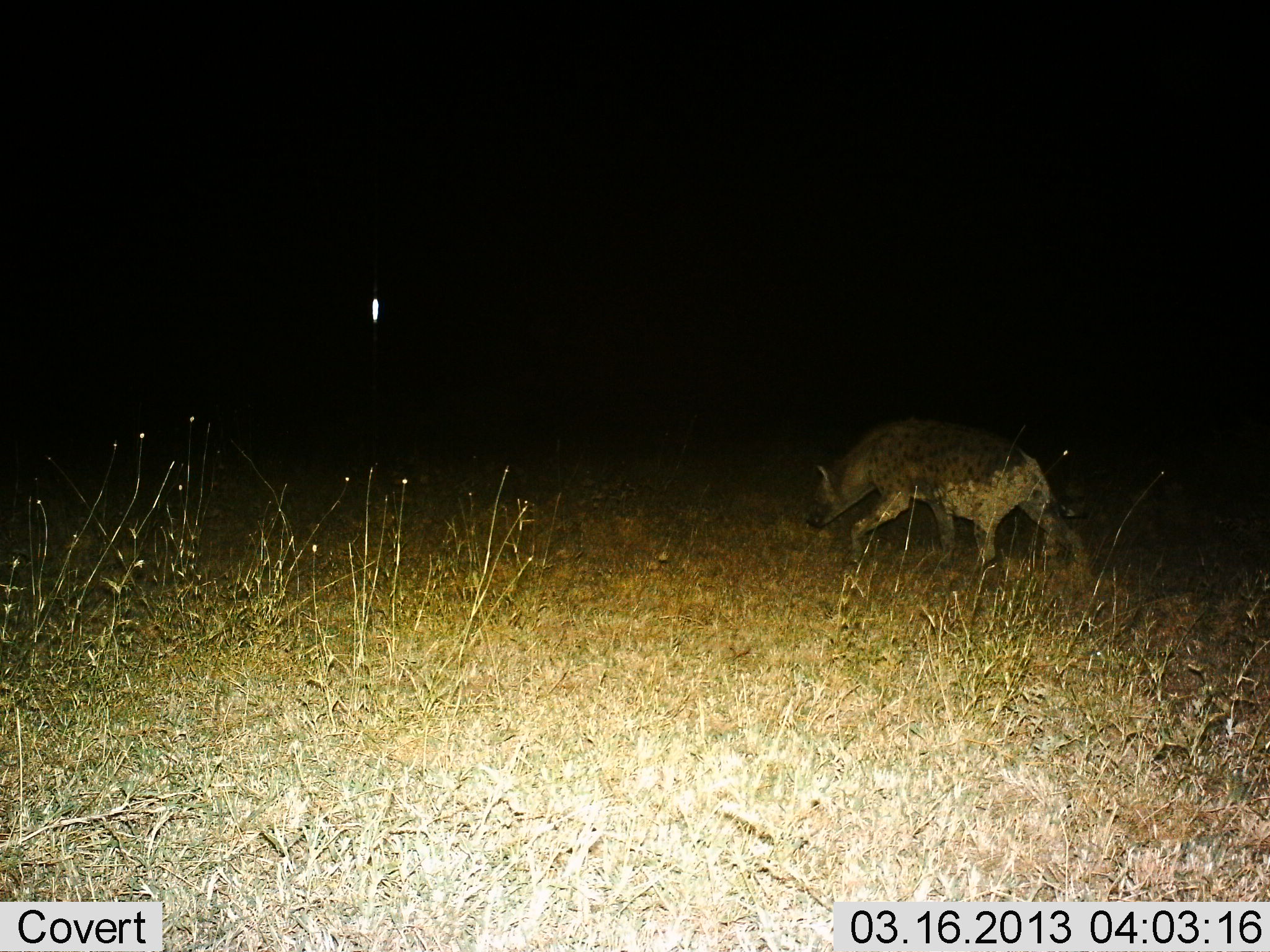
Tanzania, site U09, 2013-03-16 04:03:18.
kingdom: Animalia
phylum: Chordata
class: Mammalia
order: Carnivora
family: Hyaenidae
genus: Crocuta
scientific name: Crocuta crocuta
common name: spotted hyena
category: hyenaspotted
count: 1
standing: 7%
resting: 4%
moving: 93%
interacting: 0%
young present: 0%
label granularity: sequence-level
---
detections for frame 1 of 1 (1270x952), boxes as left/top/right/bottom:
animal: 802/417/1093/581